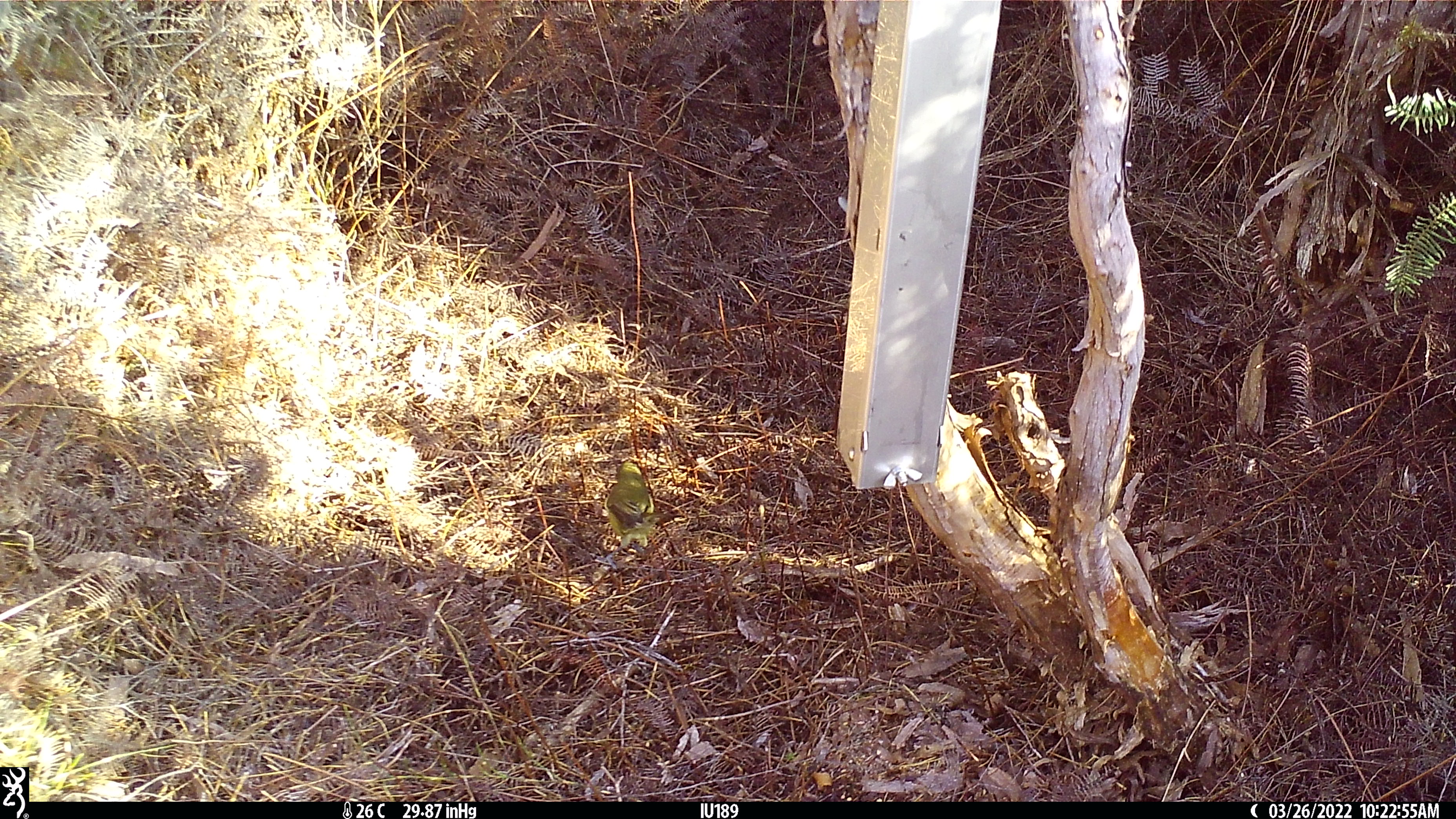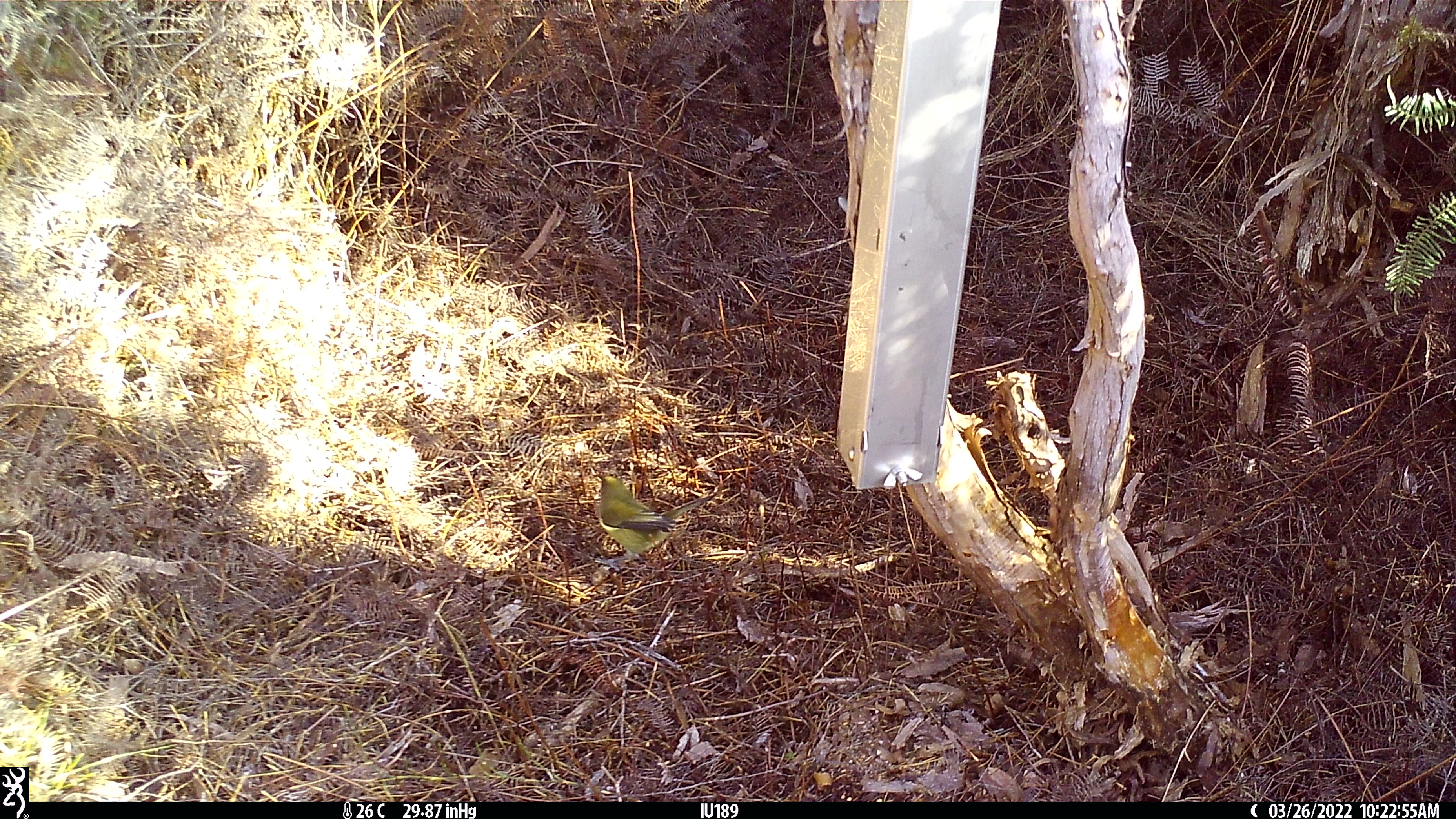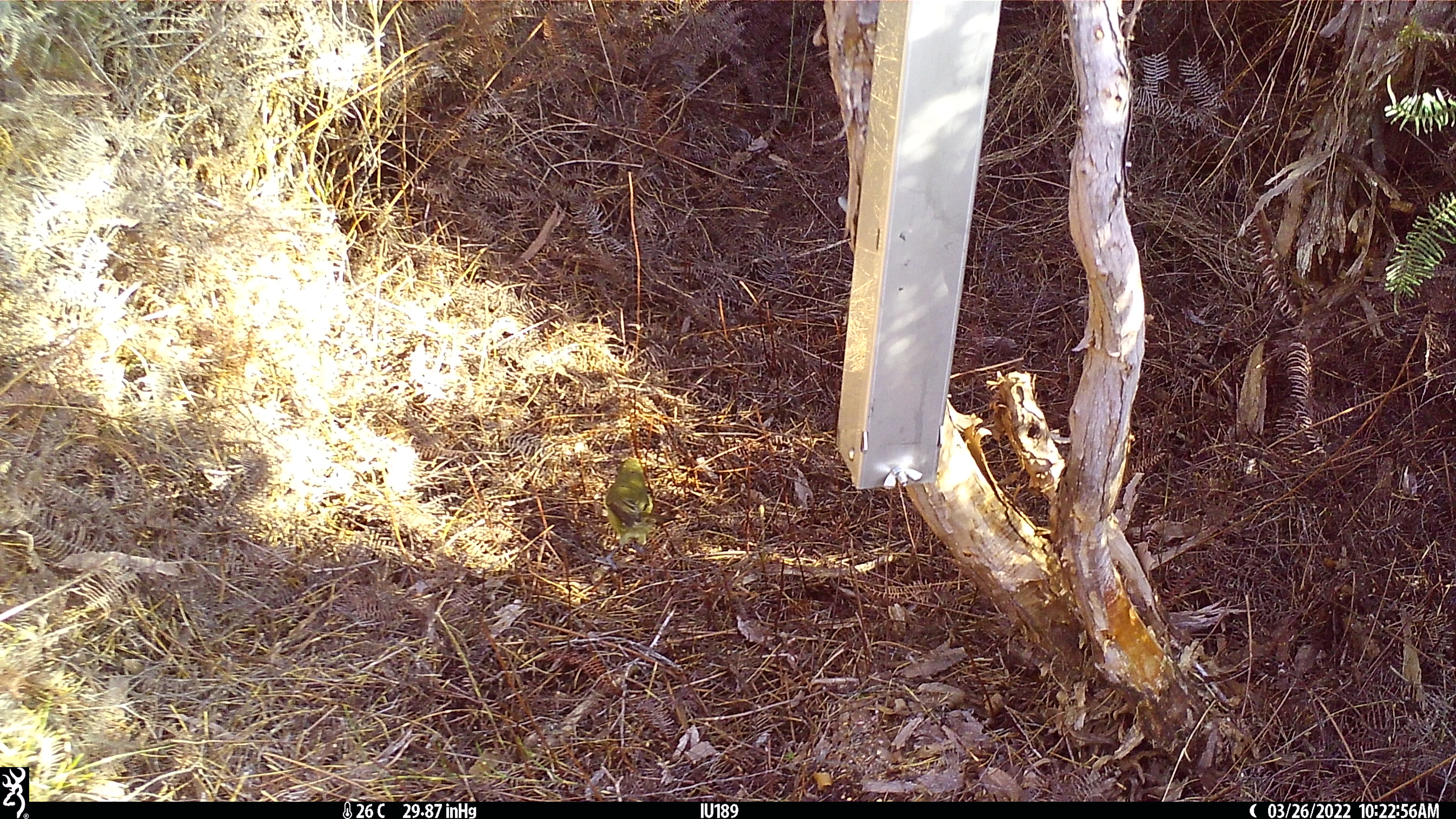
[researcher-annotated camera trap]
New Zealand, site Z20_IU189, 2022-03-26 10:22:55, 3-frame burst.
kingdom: Animalia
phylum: Chordata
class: Aves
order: Passeriformes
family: Meliphagidae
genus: Anthornis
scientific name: Anthornis melanura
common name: new zealand bellbird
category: bellbird